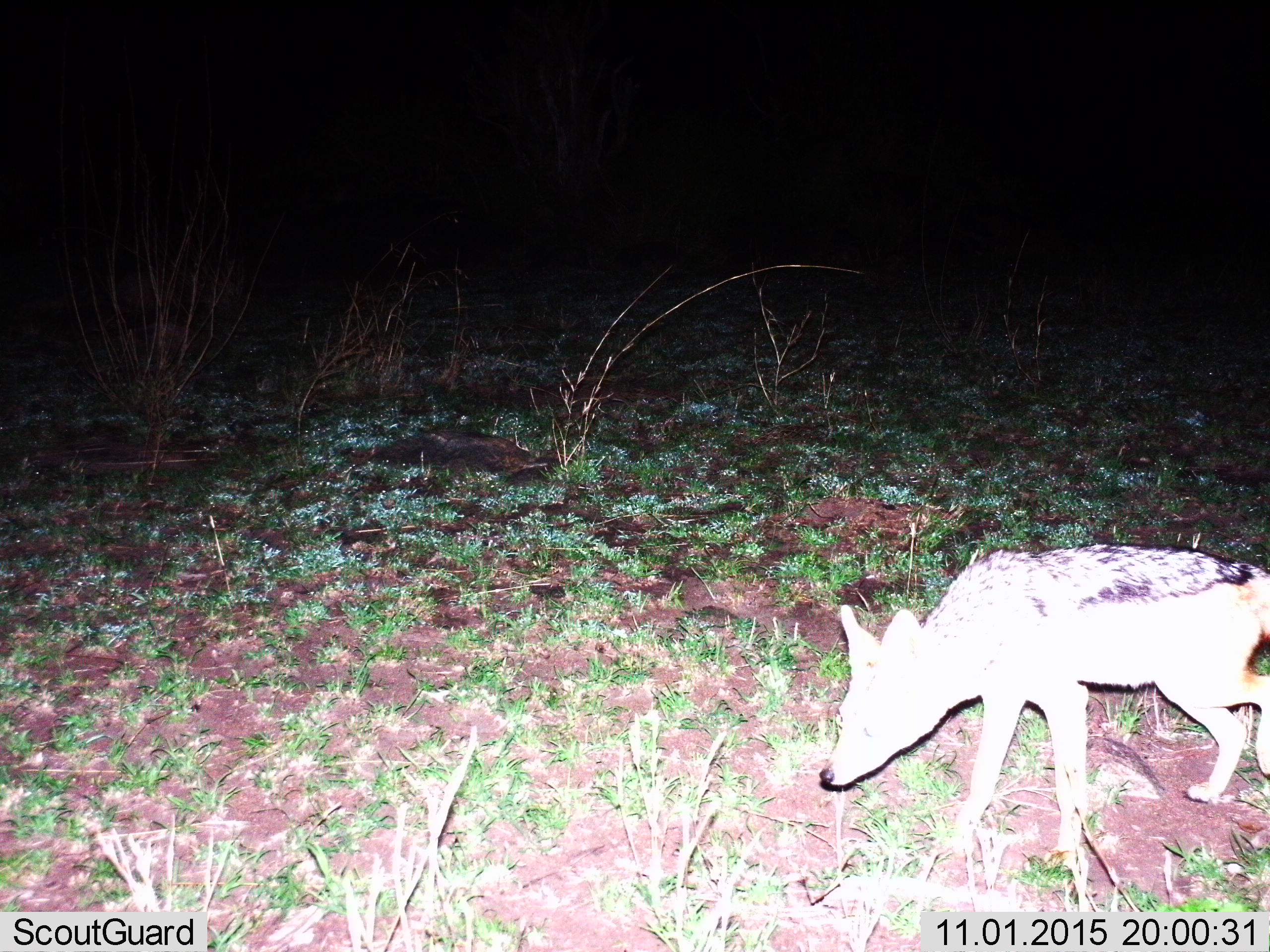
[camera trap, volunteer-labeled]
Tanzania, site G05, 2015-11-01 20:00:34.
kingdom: Animalia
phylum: Chordata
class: Mammalia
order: Carnivora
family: Canidae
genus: Lupulella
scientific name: Lupulella mesomelas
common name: black-backed jackal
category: jackal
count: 1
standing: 0%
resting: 0%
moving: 100%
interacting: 0%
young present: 0%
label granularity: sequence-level